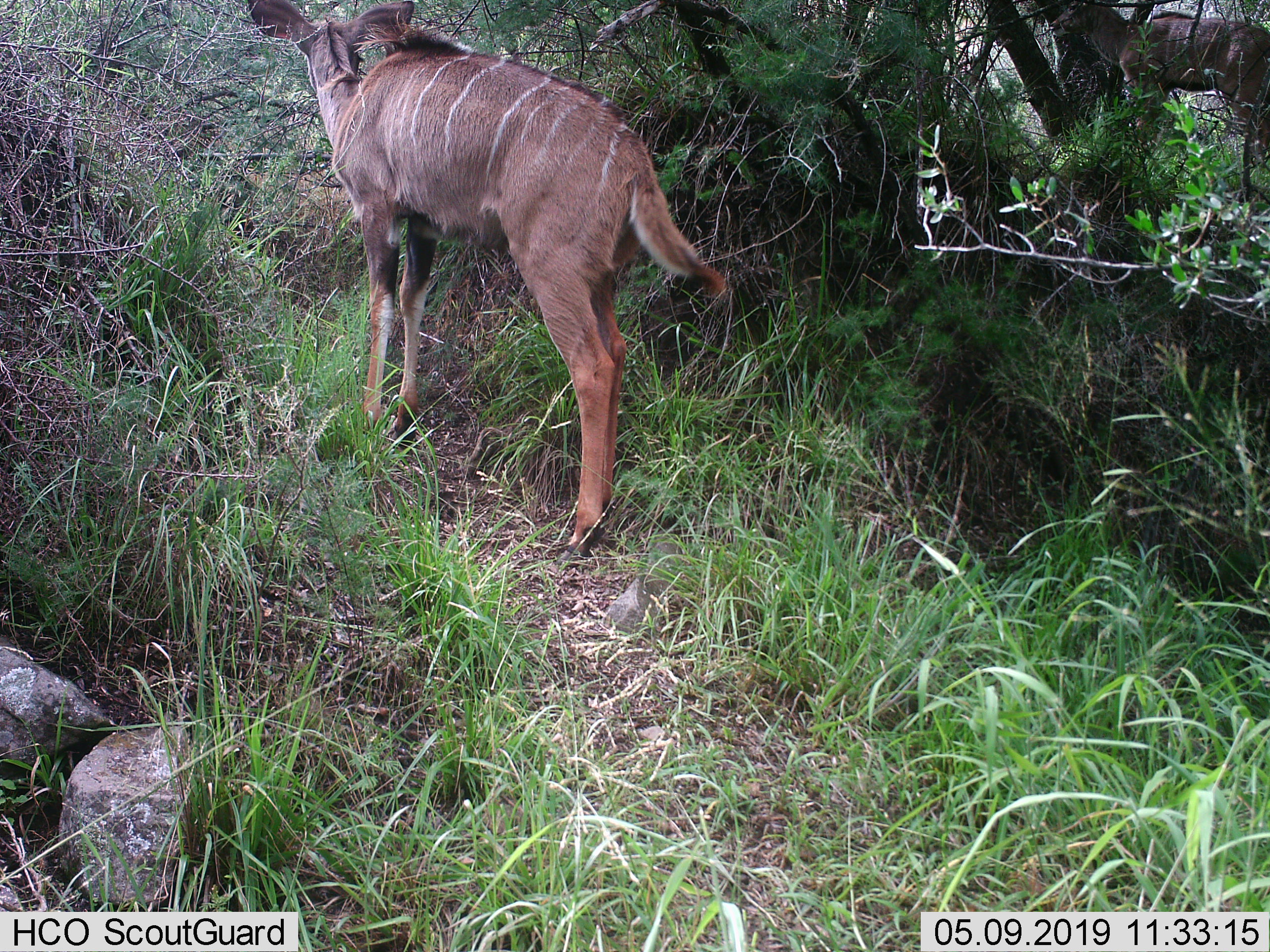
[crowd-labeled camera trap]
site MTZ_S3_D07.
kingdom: Animalia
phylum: Chordata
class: Mammalia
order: Artiodactyla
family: Bovidae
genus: Tragelaphus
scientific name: Tragelaphus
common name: kudu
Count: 1.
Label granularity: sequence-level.